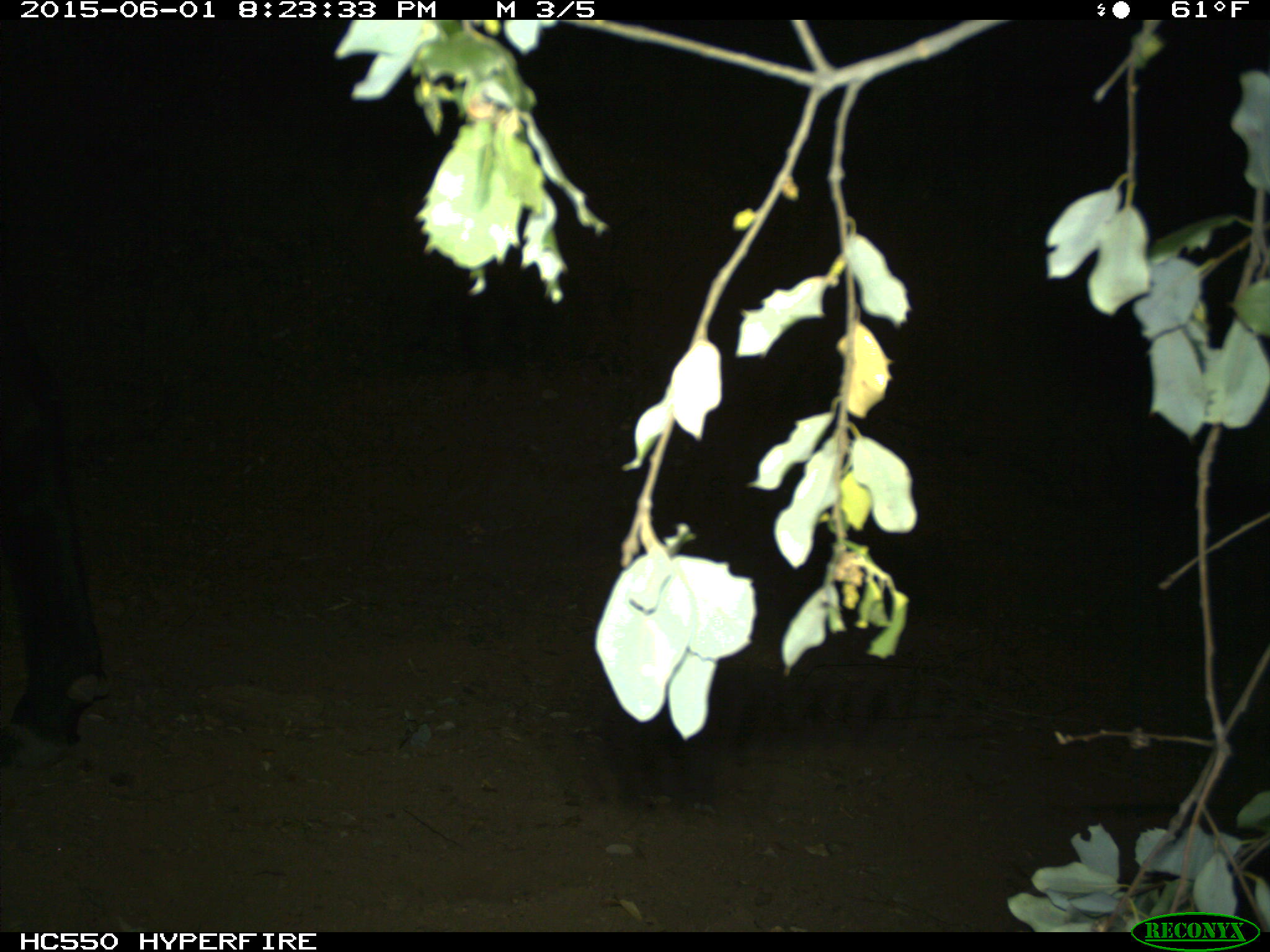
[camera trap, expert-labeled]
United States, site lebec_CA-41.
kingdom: Animalia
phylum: Chordata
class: Mammalia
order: Artiodactyla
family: Bovidae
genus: Bos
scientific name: Bos taurus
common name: domestic cow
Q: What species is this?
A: Bos taurus (domestic cow).